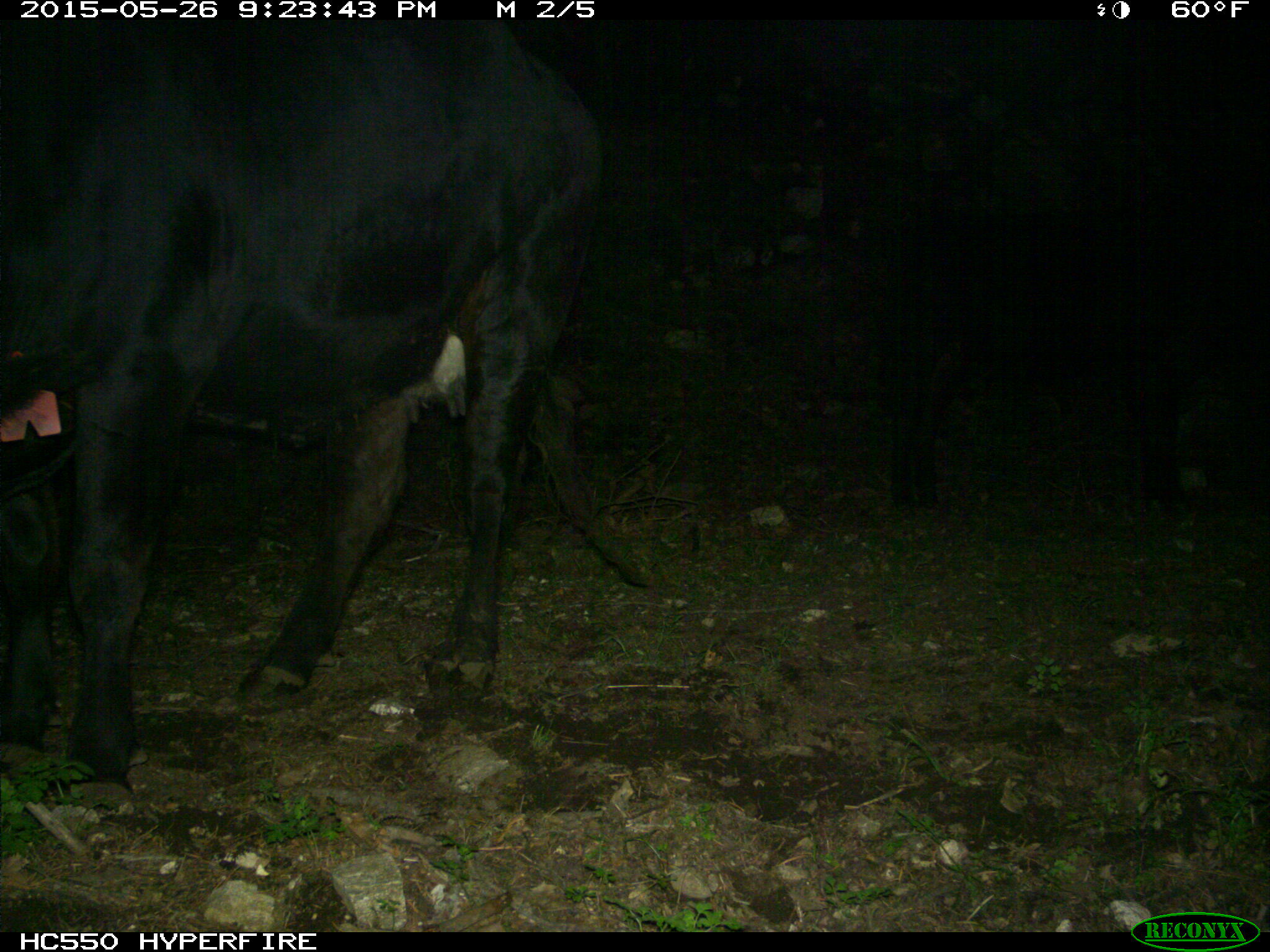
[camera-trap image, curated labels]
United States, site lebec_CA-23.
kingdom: Animalia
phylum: Chordata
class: Mammalia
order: Artiodactyla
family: Bovidae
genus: Bos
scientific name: Bos taurus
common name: domestic cow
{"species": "Bos taurus (domestic cow)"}